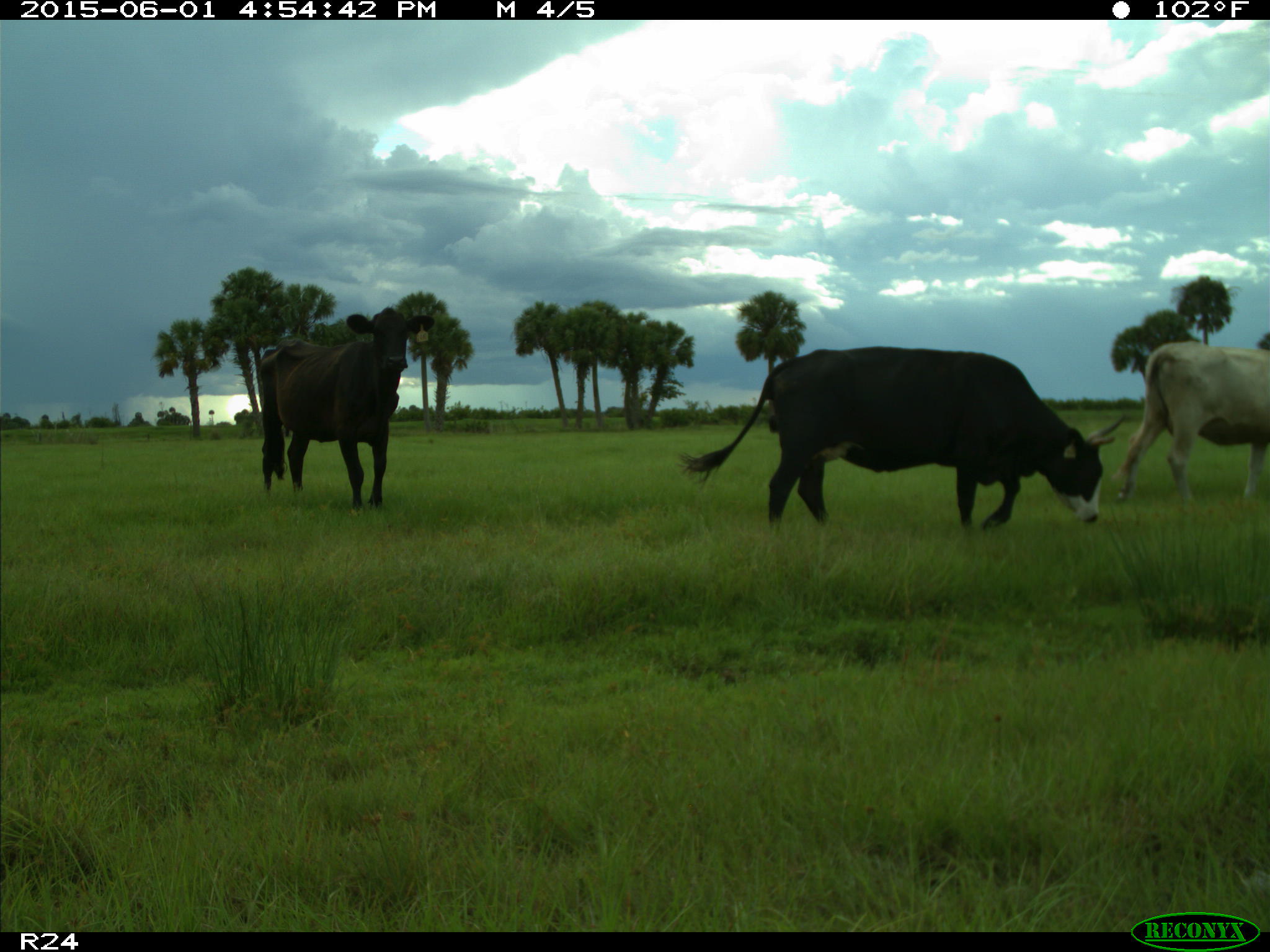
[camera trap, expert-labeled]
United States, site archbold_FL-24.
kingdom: Animalia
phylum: Chordata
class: Mammalia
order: Artiodactyla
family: Bovidae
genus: Bos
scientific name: Bos taurus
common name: domestic cow